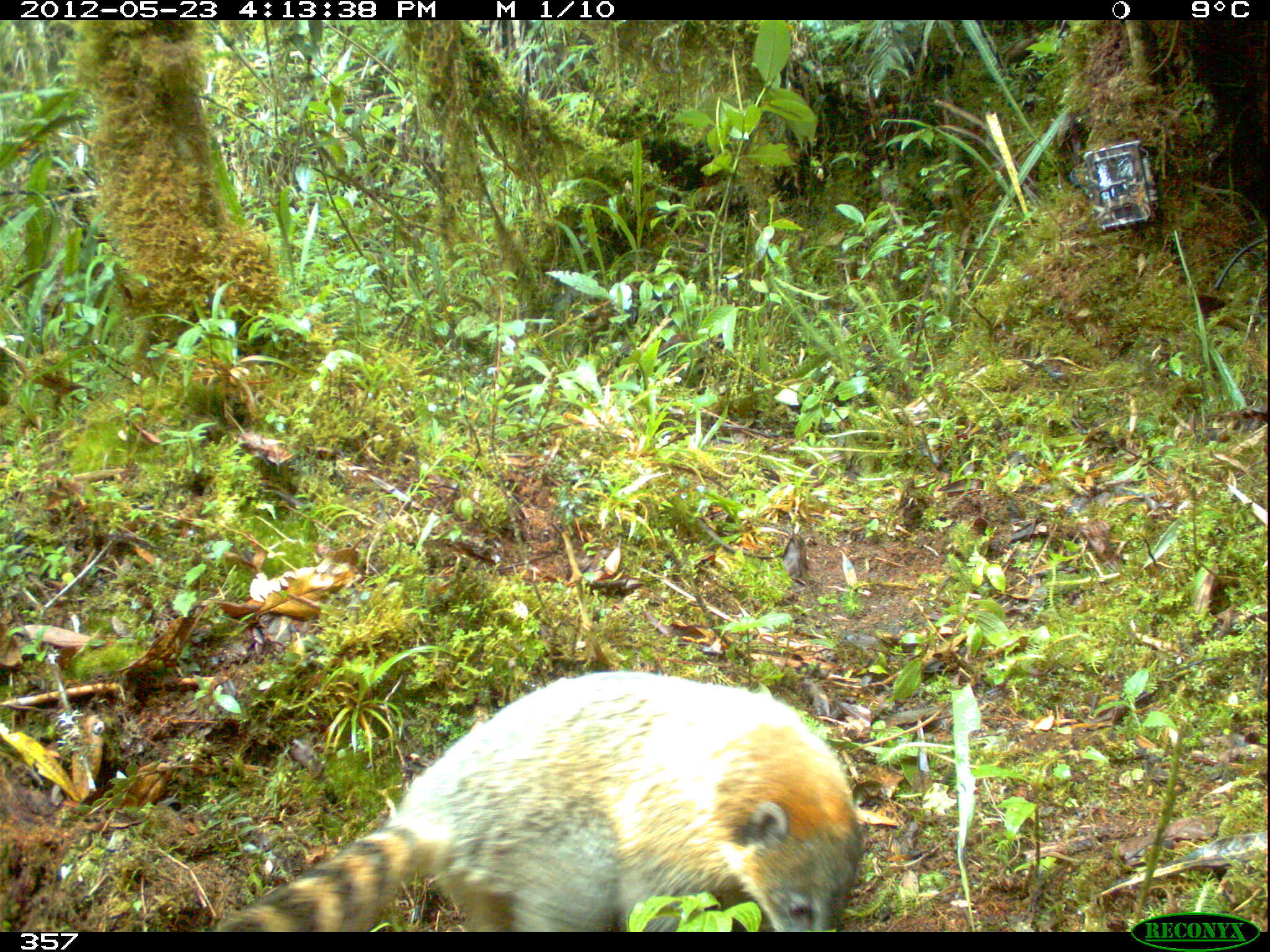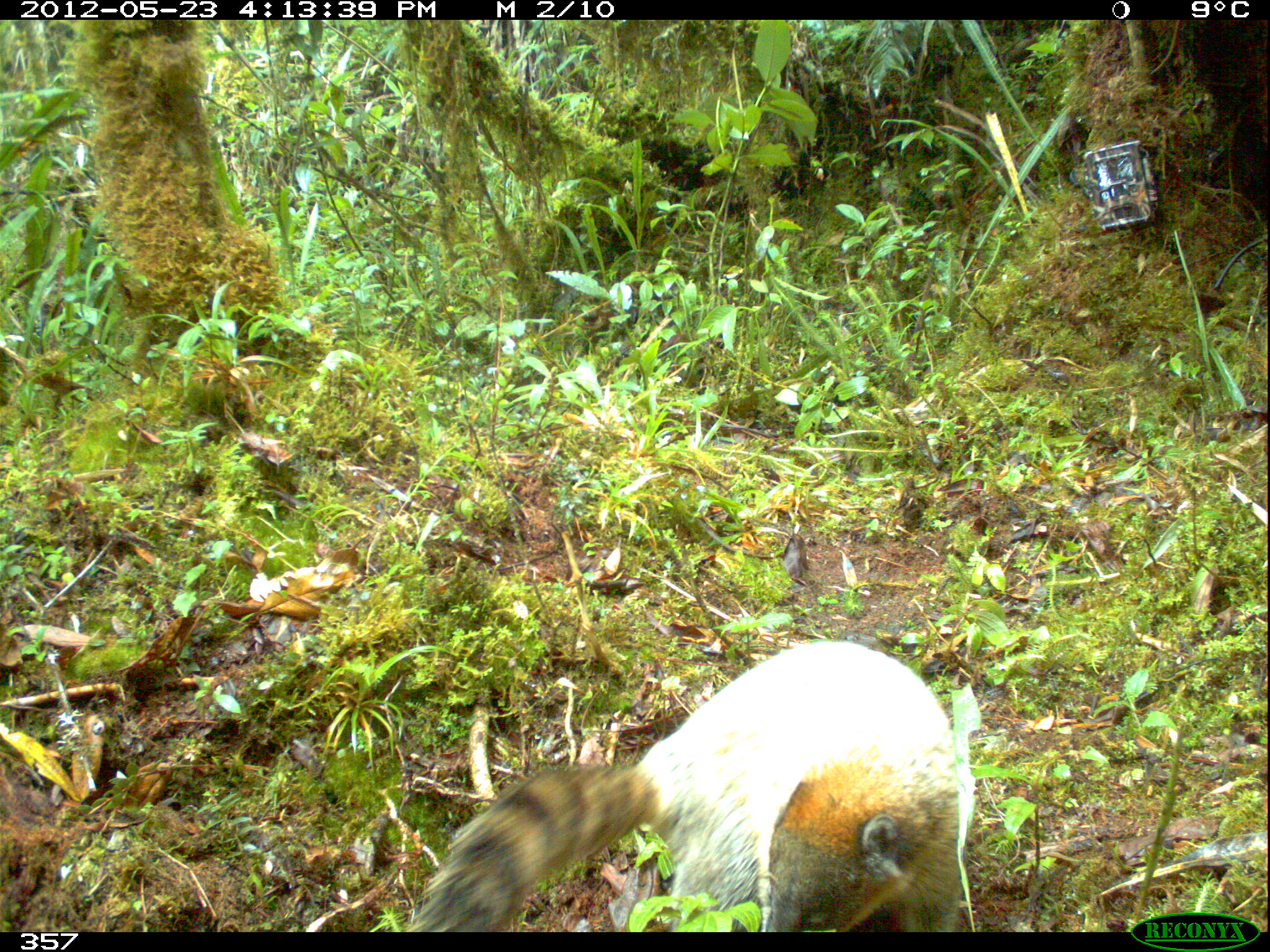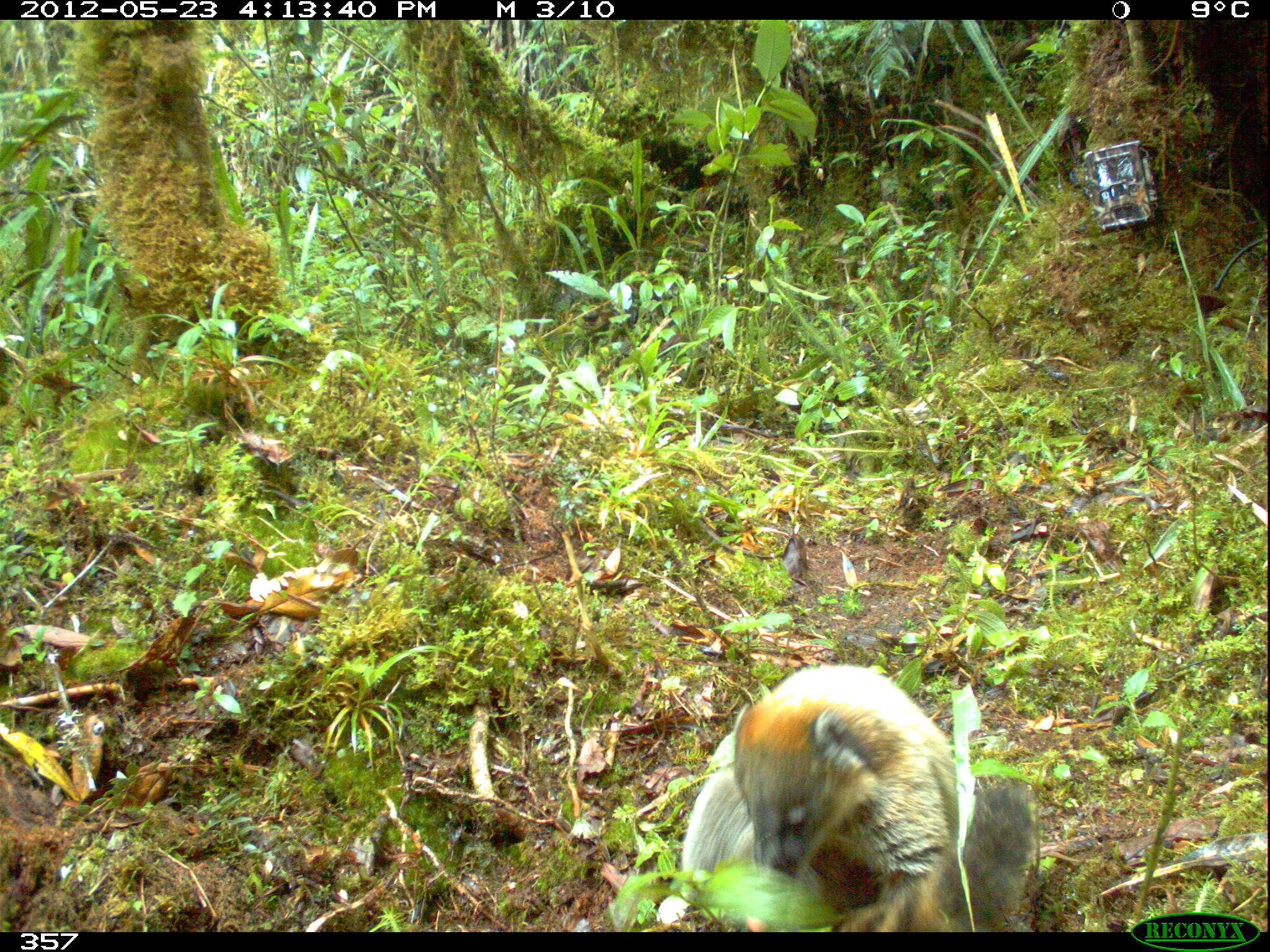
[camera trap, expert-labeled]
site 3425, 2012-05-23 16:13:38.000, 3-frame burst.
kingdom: Animalia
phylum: Chordata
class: Mammalia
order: Carnivora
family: Procyonidae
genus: Nasua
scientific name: Nasua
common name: coatis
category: unknown coati